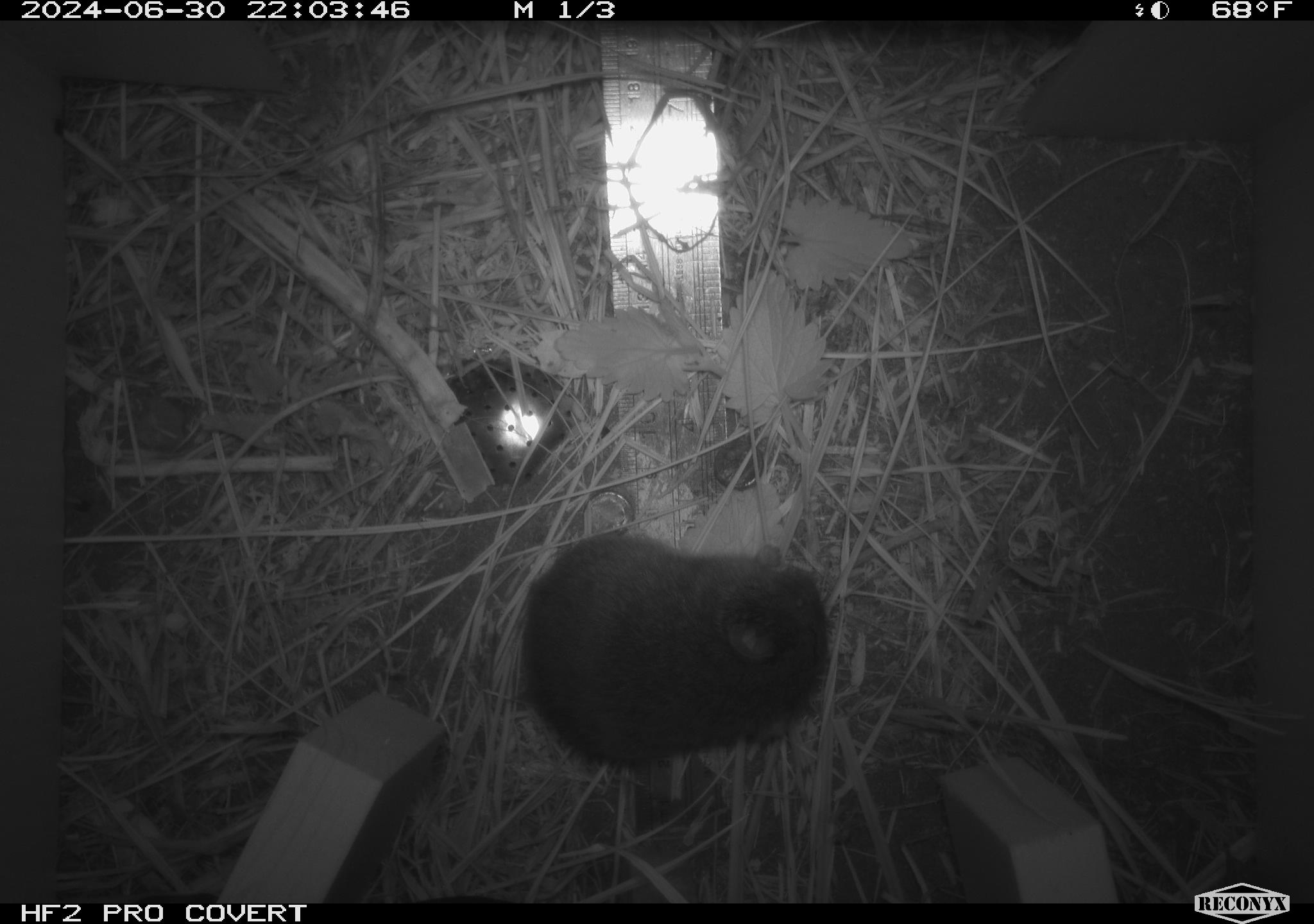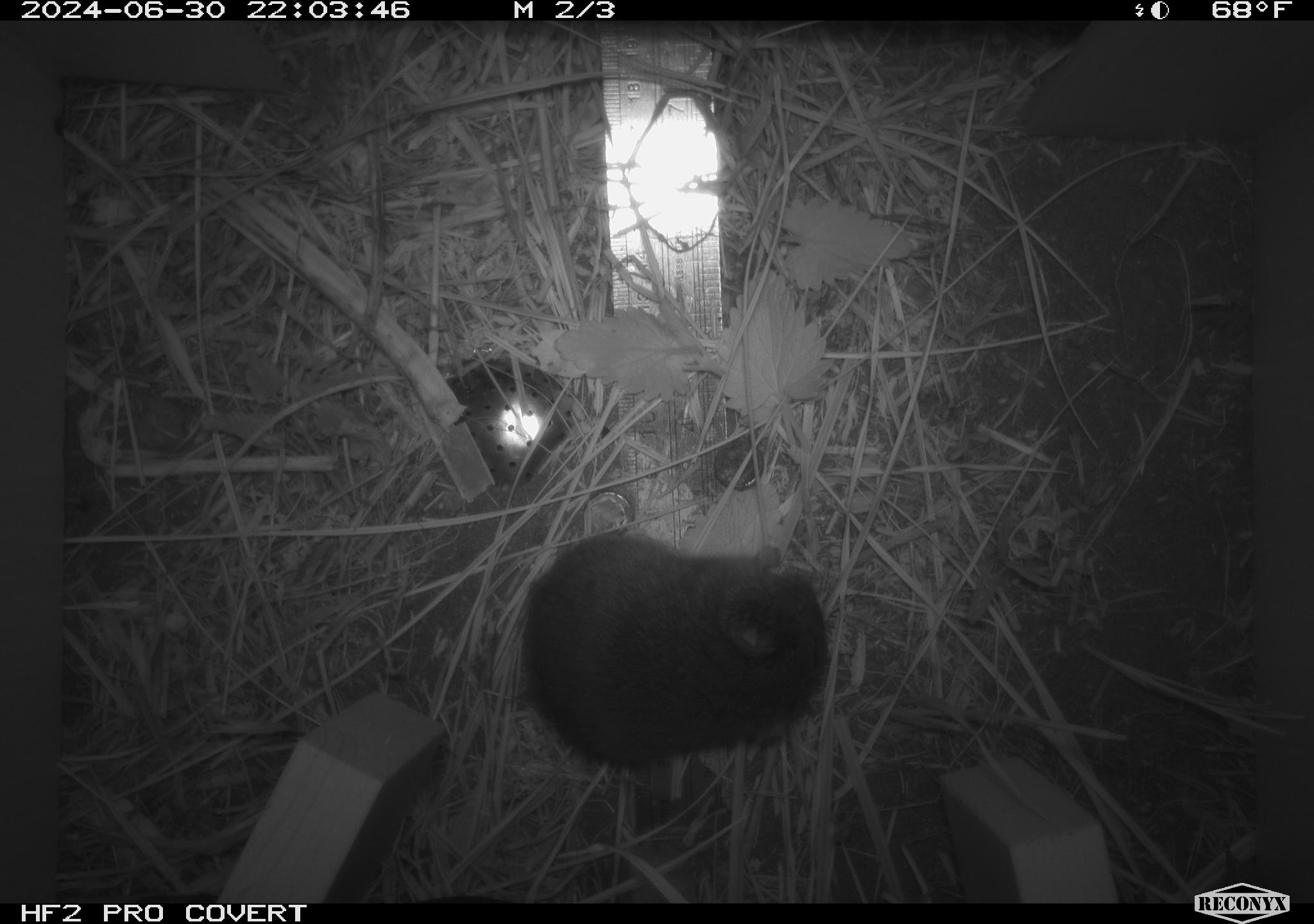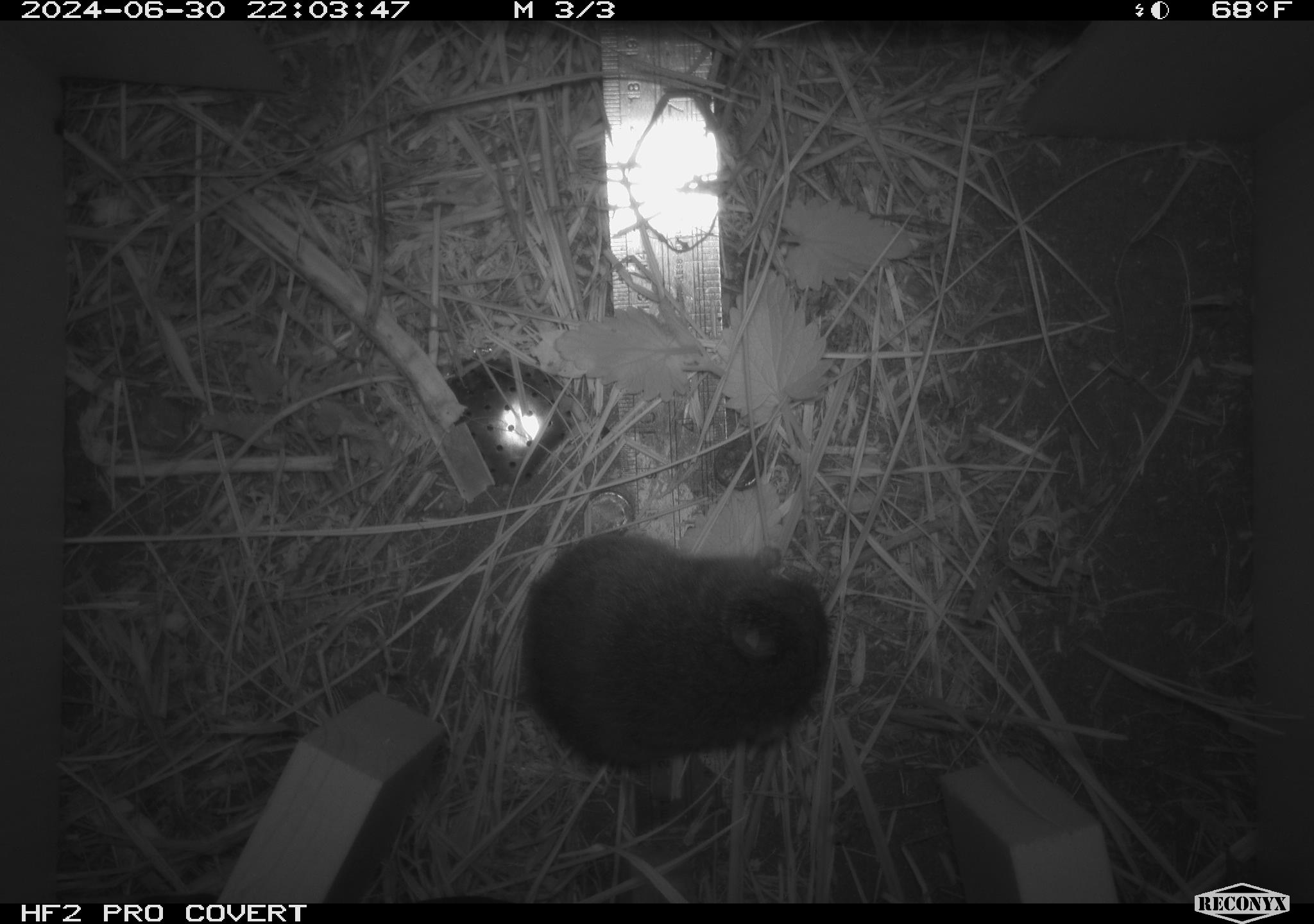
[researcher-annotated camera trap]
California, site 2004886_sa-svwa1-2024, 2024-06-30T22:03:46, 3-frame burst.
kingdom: Animalia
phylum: Chordata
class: Mammalia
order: Rodentia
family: Cricetidae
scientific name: Arvicolinae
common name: voles, lemmings, and muskrats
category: arvicolinae subfamily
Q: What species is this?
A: Arvicolinae subfamily (voles, lemmings, and muskrats) (Arvicolinae).